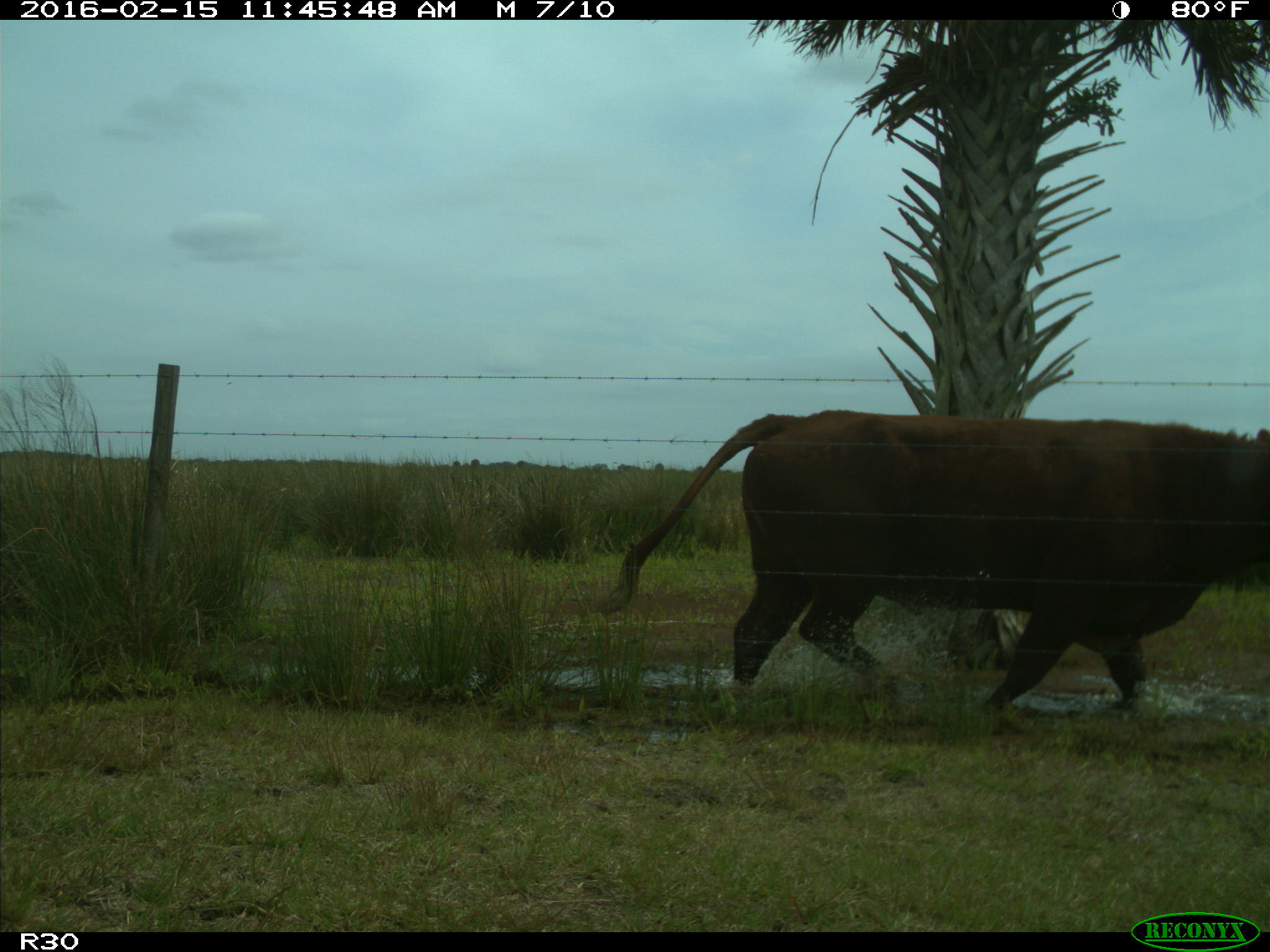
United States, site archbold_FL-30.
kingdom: Animalia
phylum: Chordata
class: Mammalia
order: Artiodactyla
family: Bovidae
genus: Bos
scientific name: Bos taurus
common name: domestic cow